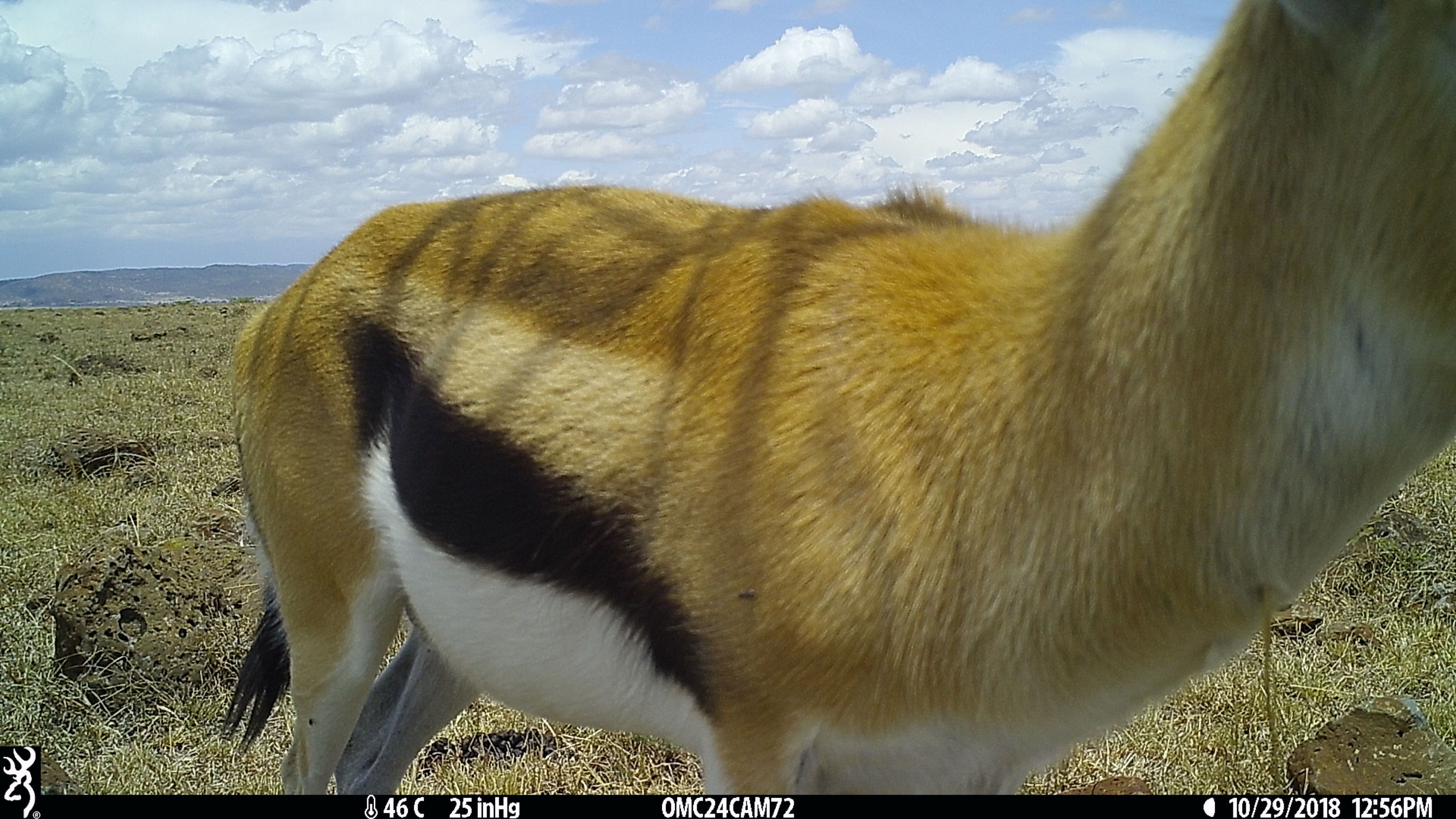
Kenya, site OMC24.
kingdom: Animalia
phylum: Chordata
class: Mammalia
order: Artiodactyla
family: Bovidae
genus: Eudorcas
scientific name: Eudorcas thomsonii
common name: thomon's gazelle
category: gazelle thomsons